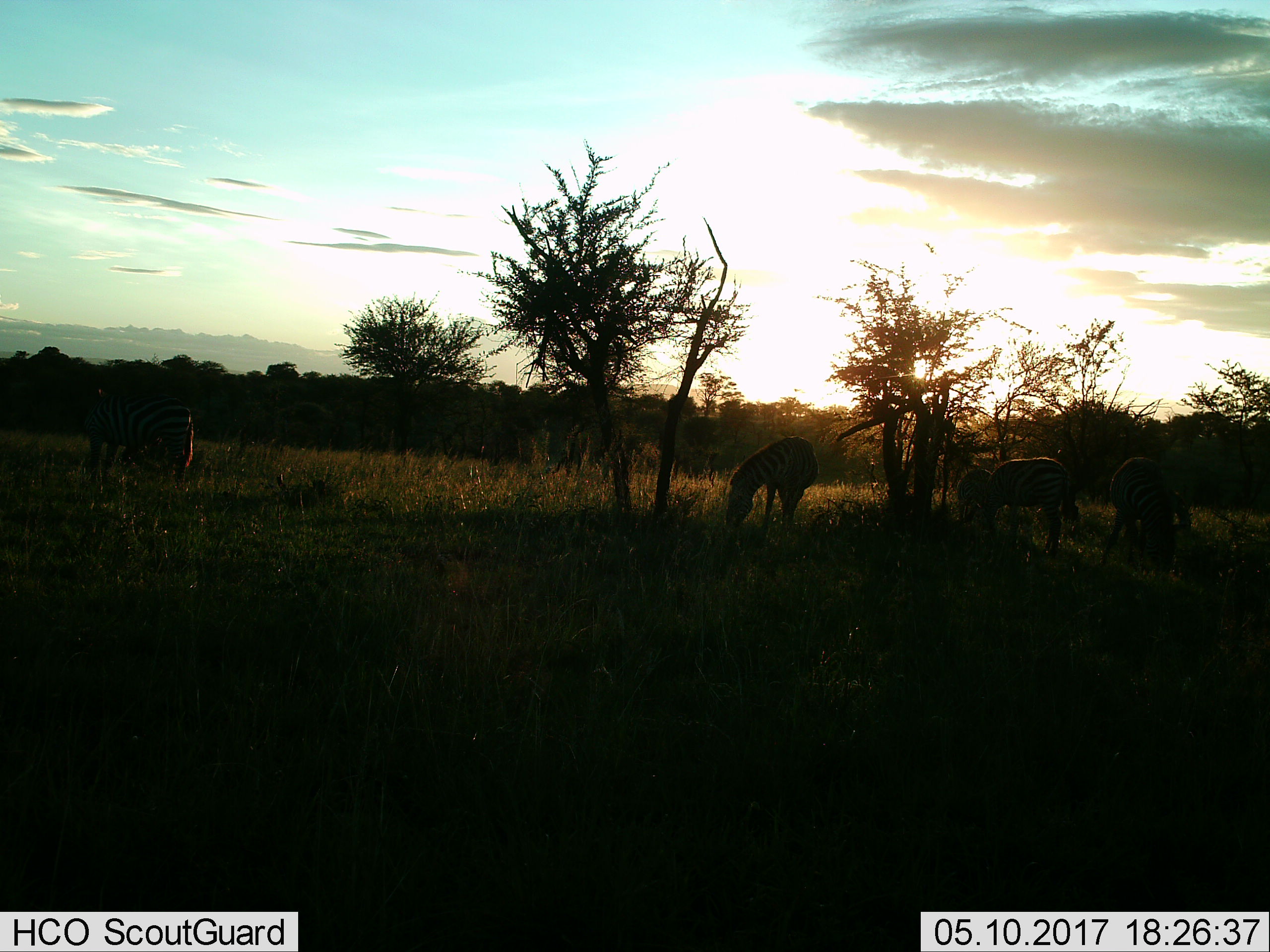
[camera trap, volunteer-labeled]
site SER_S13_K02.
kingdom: Animalia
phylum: Chordata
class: Mammalia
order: Perissodactyla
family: Equidae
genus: Equus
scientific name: Equus quagga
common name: plains zebra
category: zebraplains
Zebraplains (plains zebra) (Equus quagga), count 5. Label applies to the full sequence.